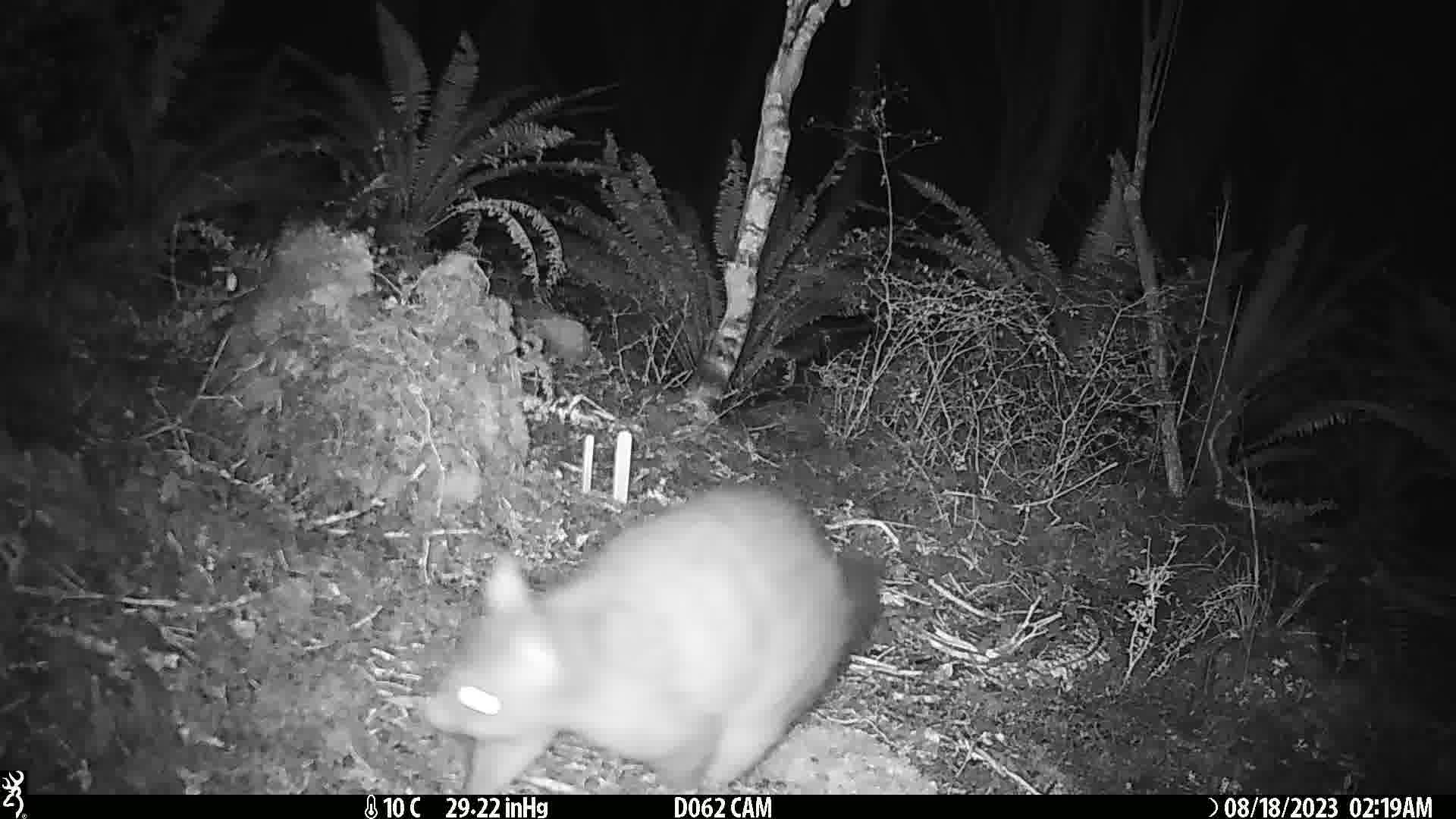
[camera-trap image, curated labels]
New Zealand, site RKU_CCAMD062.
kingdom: Animalia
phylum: Chordata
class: Mammalia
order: Diprotodontia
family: Phalangeridae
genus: Trichosurus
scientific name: Trichosurus vulpecula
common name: common brushtail possum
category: possum